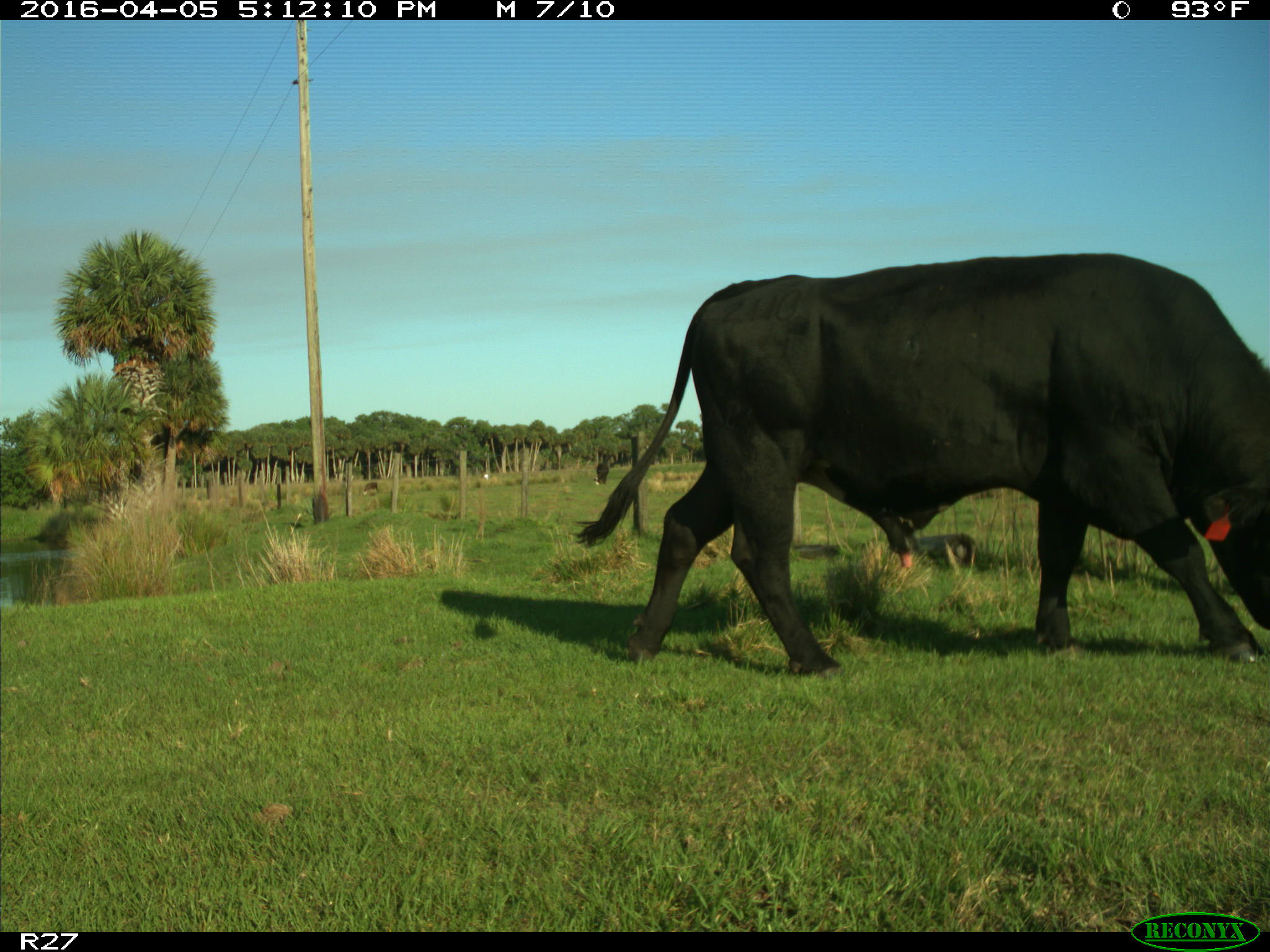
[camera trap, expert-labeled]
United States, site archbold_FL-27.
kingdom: Animalia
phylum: Chordata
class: Mammalia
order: Artiodactyla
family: Bovidae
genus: Bos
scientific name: Bos taurus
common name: domestic cow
Bos taurus (domestic cow).